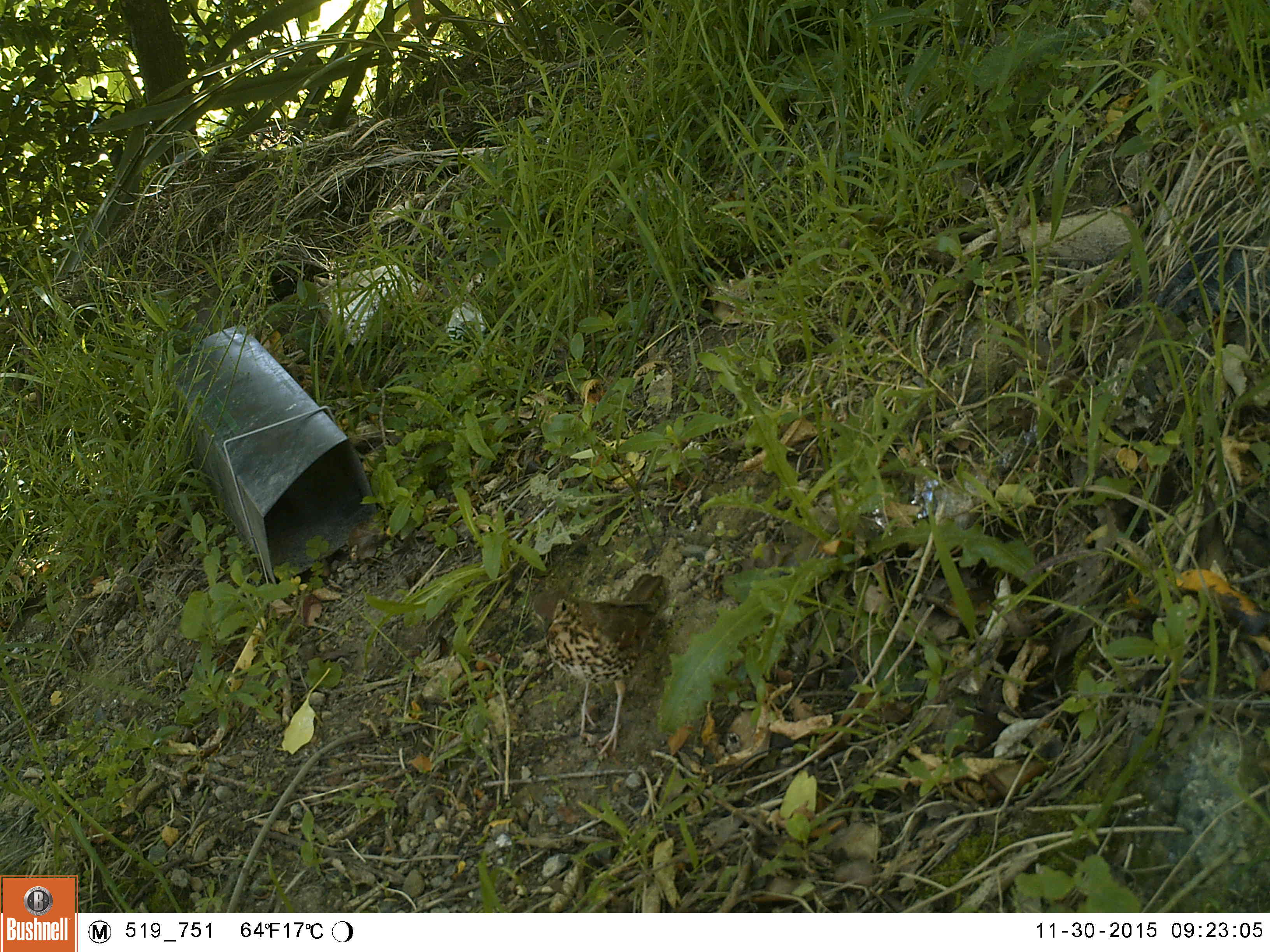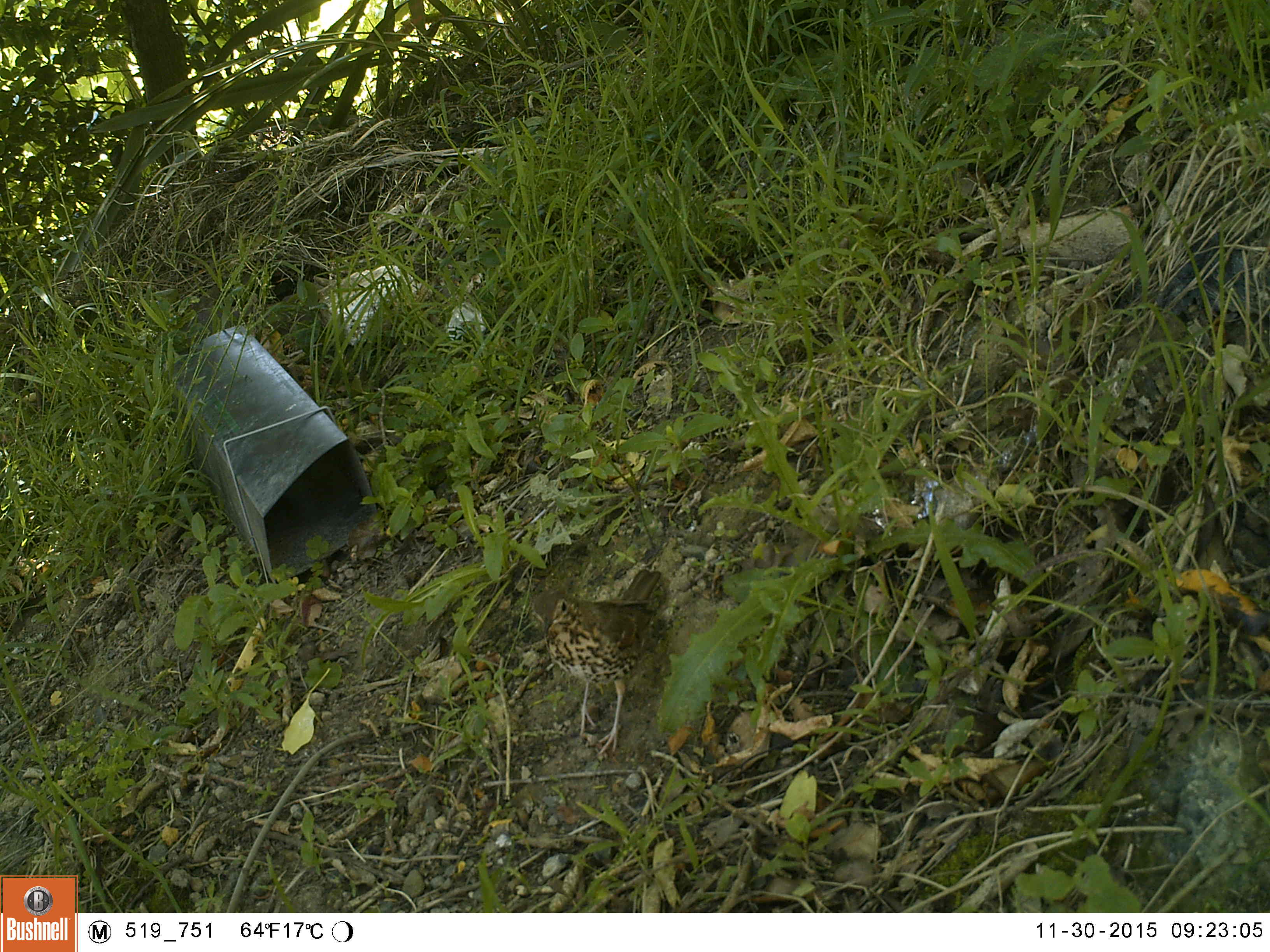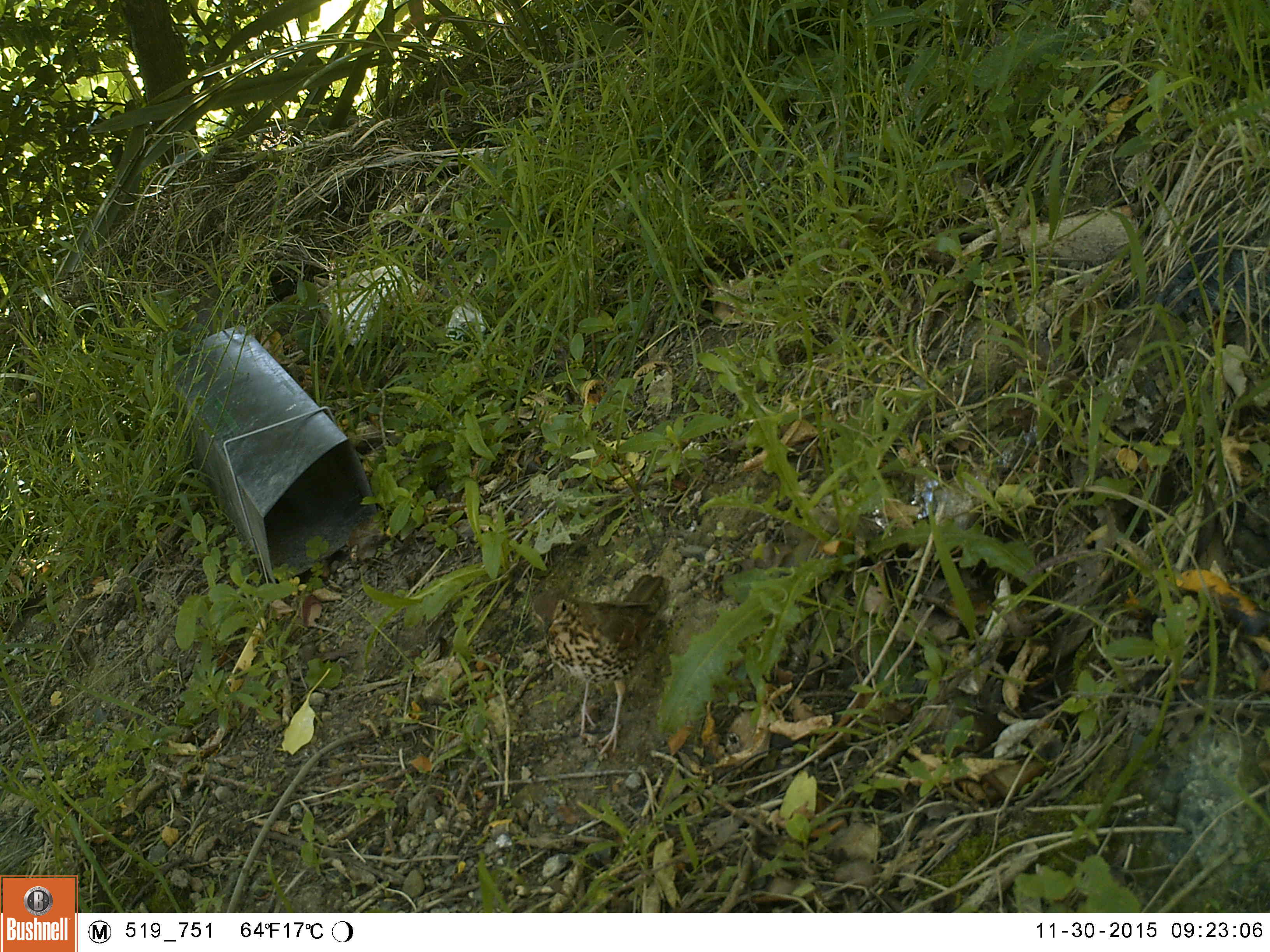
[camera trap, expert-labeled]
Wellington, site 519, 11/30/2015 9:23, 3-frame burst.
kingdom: Animalia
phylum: Chordata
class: Aves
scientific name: Aves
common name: bird